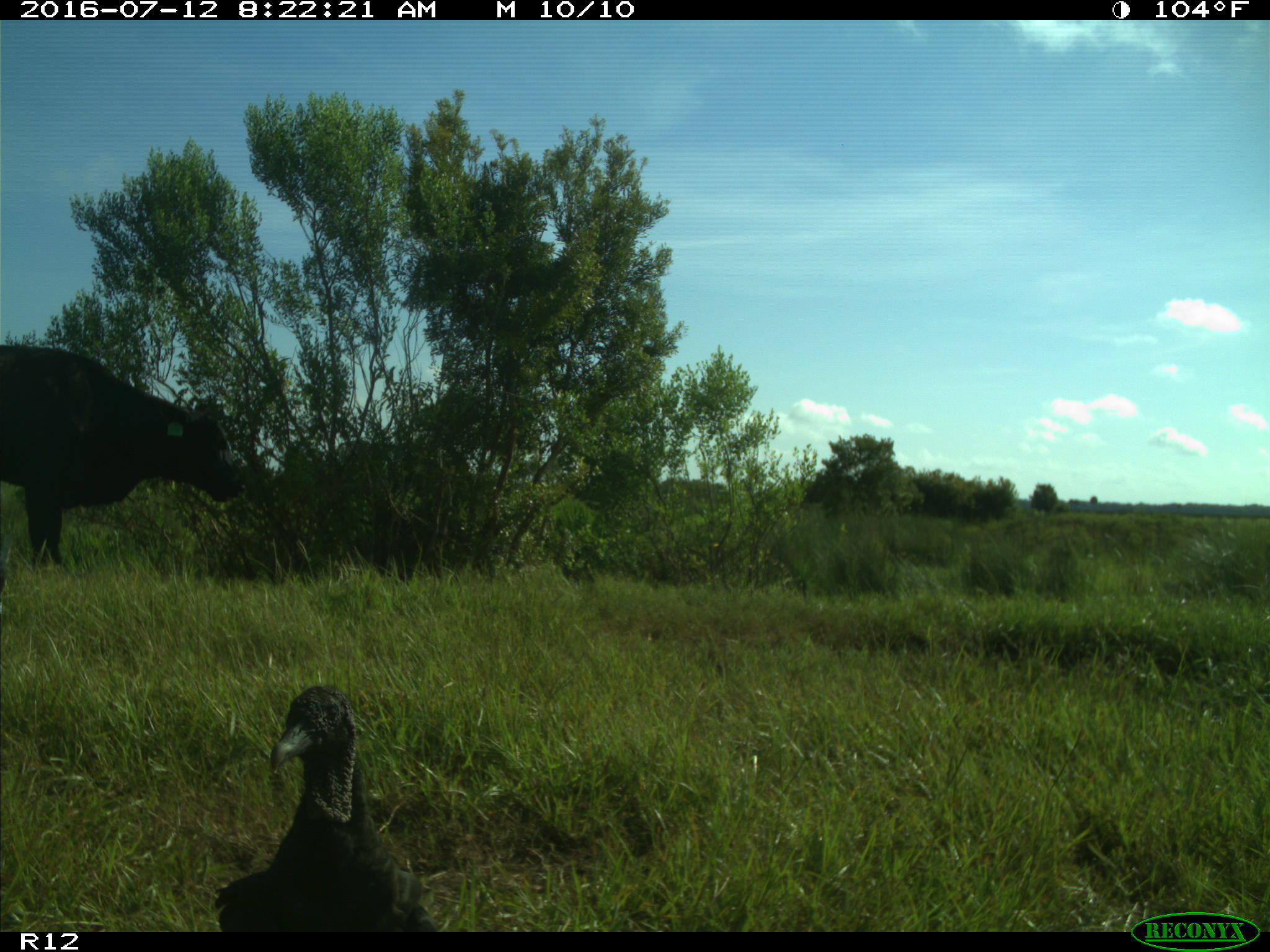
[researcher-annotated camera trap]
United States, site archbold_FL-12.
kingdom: Animalia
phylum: Chordata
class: Mammalia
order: Artiodactyla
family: Bovidae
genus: Bos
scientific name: Bos taurus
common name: domestic cow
Bos taurus (domestic cow).